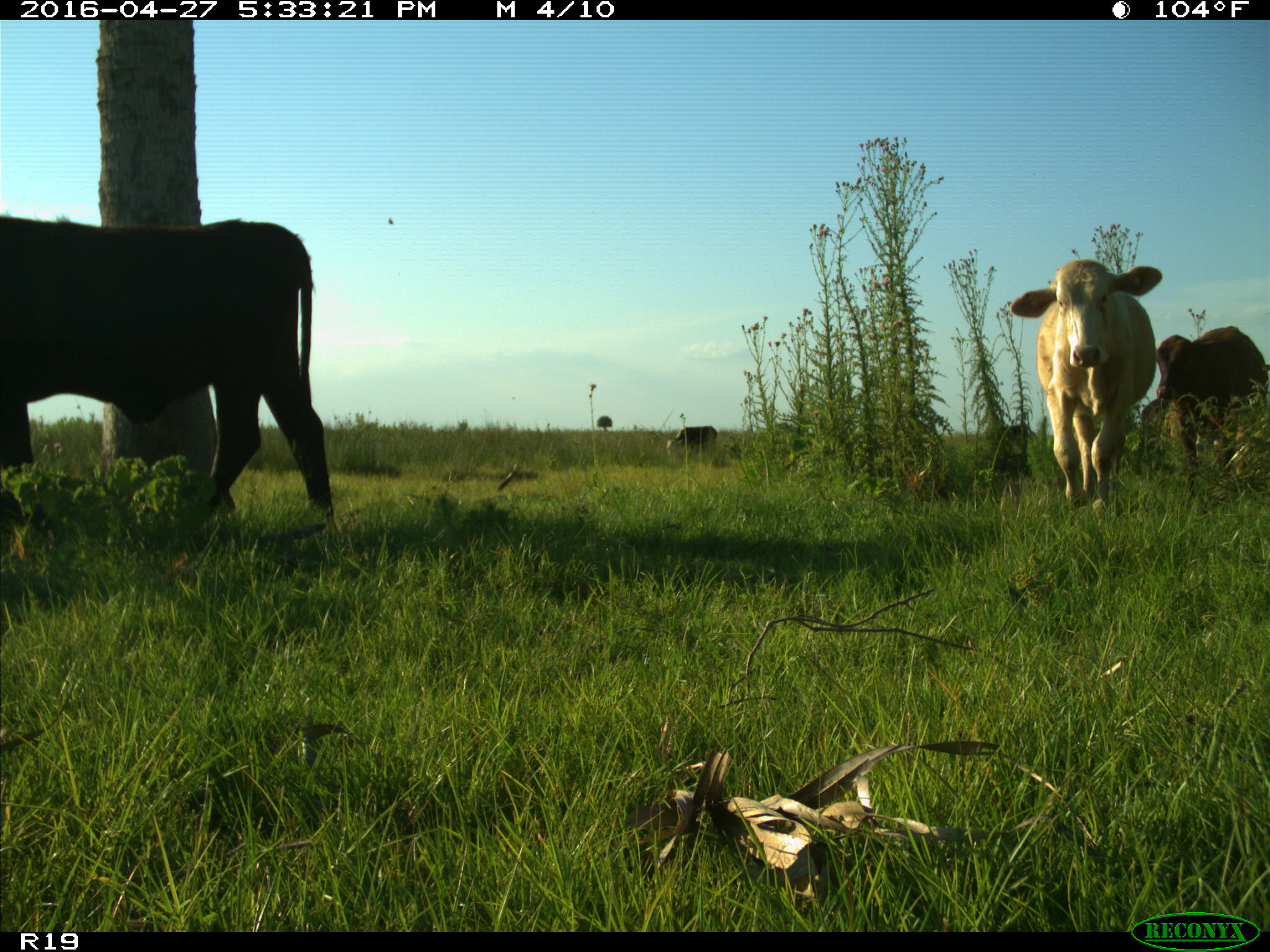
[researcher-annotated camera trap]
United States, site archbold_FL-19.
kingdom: Animalia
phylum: Chordata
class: Mammalia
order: Artiodactyla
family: Bovidae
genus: Bos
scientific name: Bos taurus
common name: domestic cow